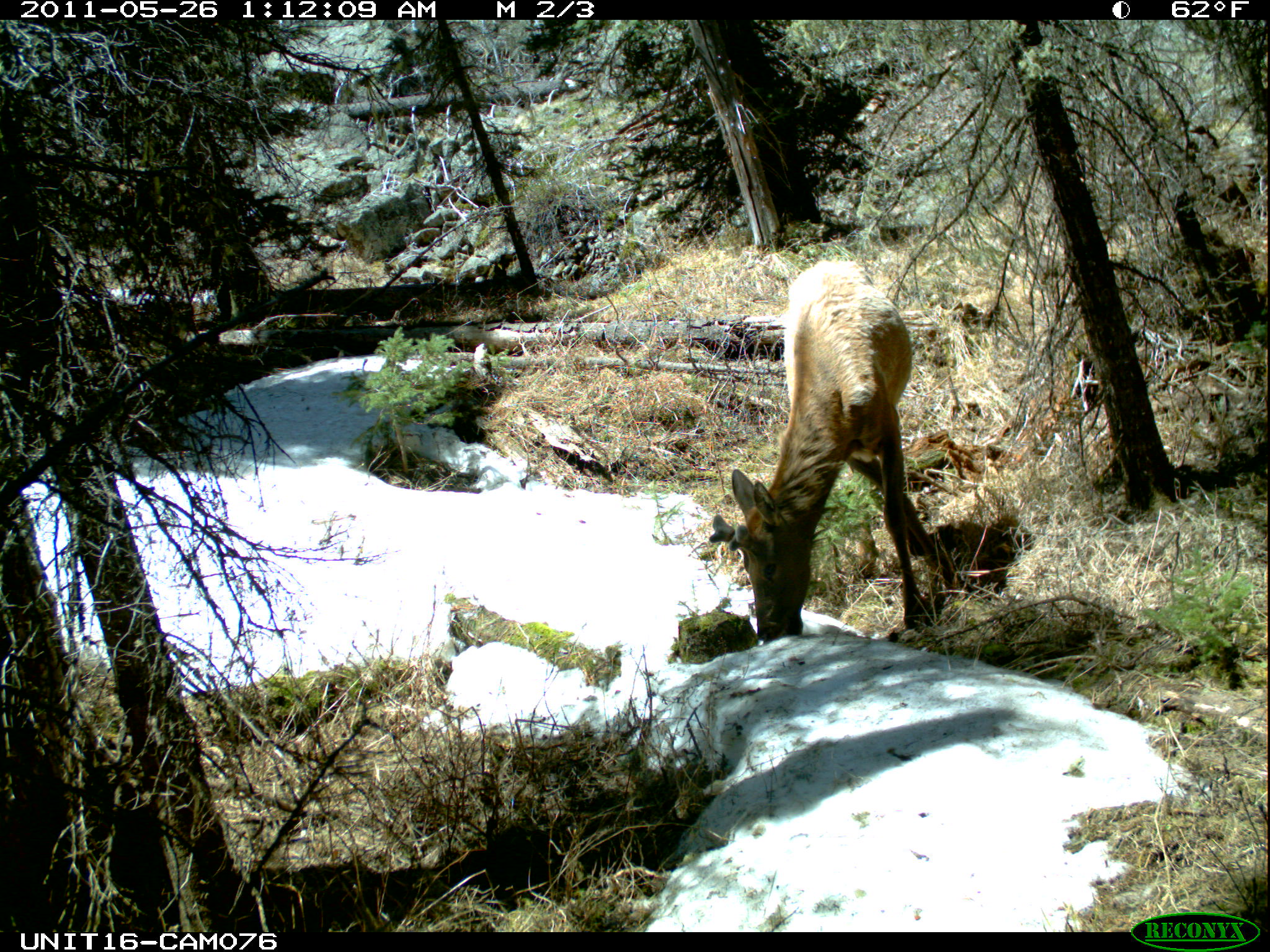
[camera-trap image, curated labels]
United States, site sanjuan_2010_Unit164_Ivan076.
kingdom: Animalia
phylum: Chordata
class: Mammalia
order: Artiodactyla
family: Cervidae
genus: Cervus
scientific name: Cervus elaphus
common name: red deer